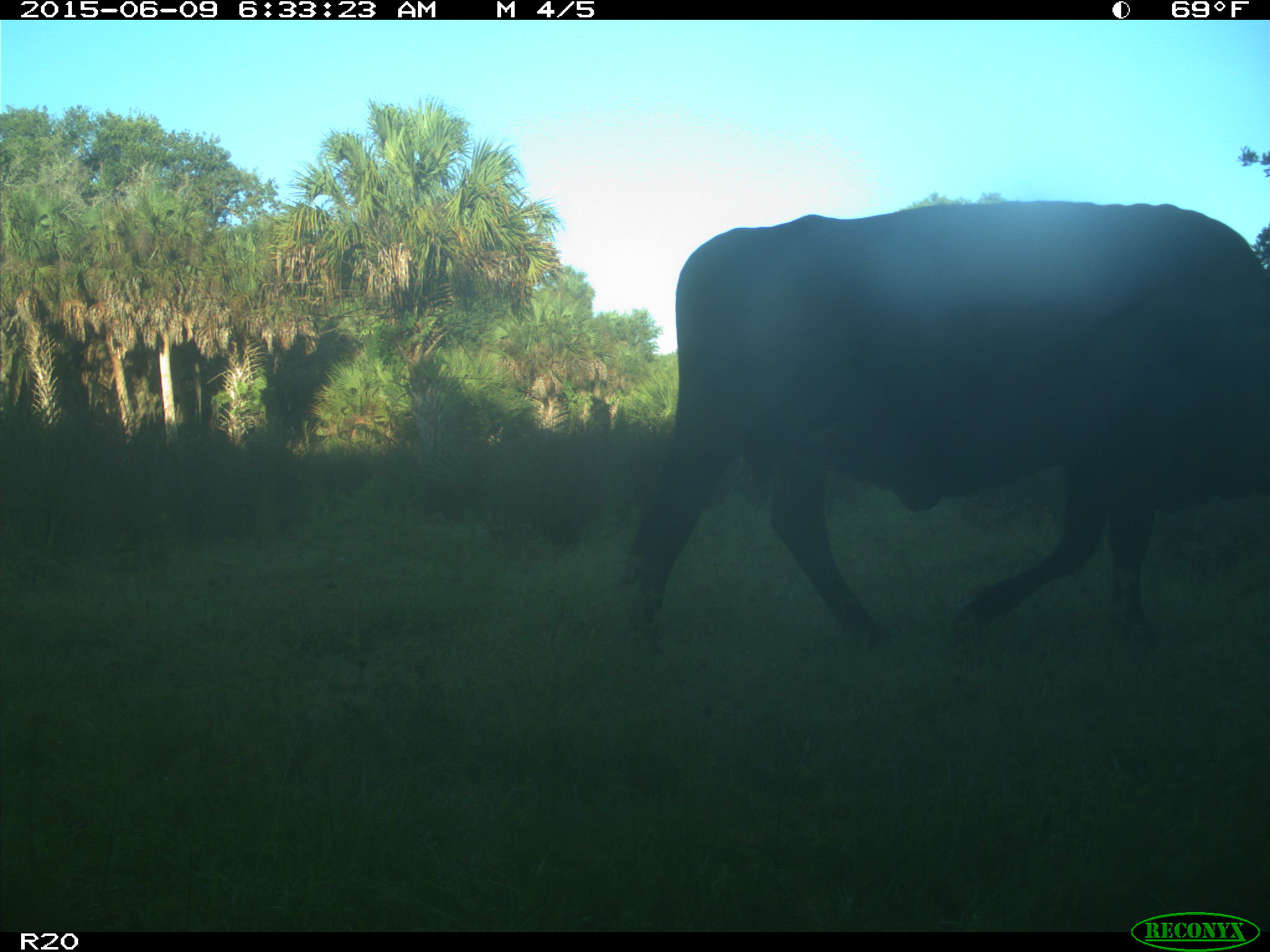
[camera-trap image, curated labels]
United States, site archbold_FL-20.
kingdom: Animalia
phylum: Chordata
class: Mammalia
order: Artiodactyla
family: Bovidae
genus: Bos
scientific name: Bos taurus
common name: domestic cow